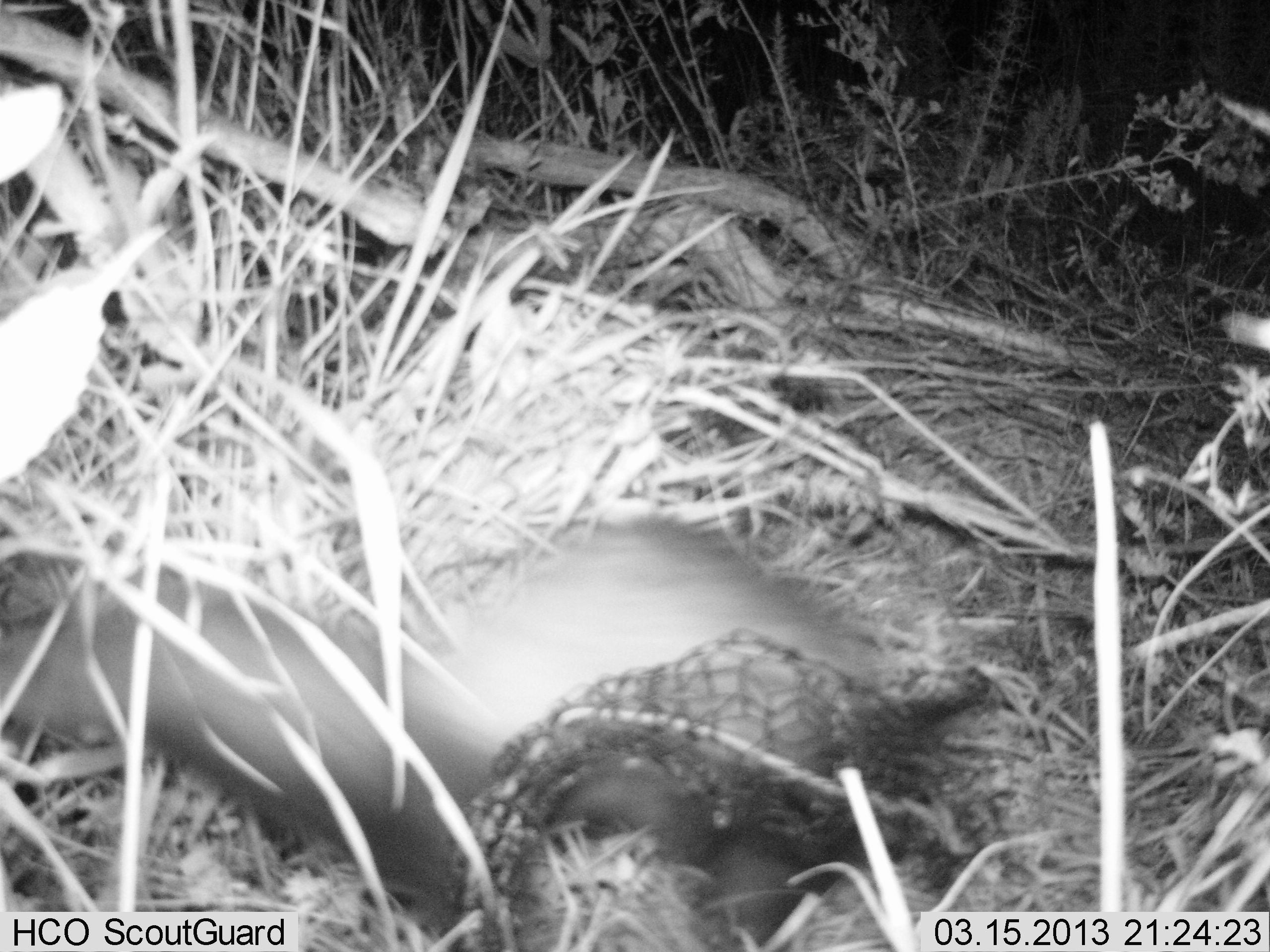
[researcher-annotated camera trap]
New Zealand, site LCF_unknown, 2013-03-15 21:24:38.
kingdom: Animalia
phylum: Chordata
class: Mammalia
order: Carnivora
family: Mustelidae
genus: Mustela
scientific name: Mustela furo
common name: ferret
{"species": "ferret (Mustela furo)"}